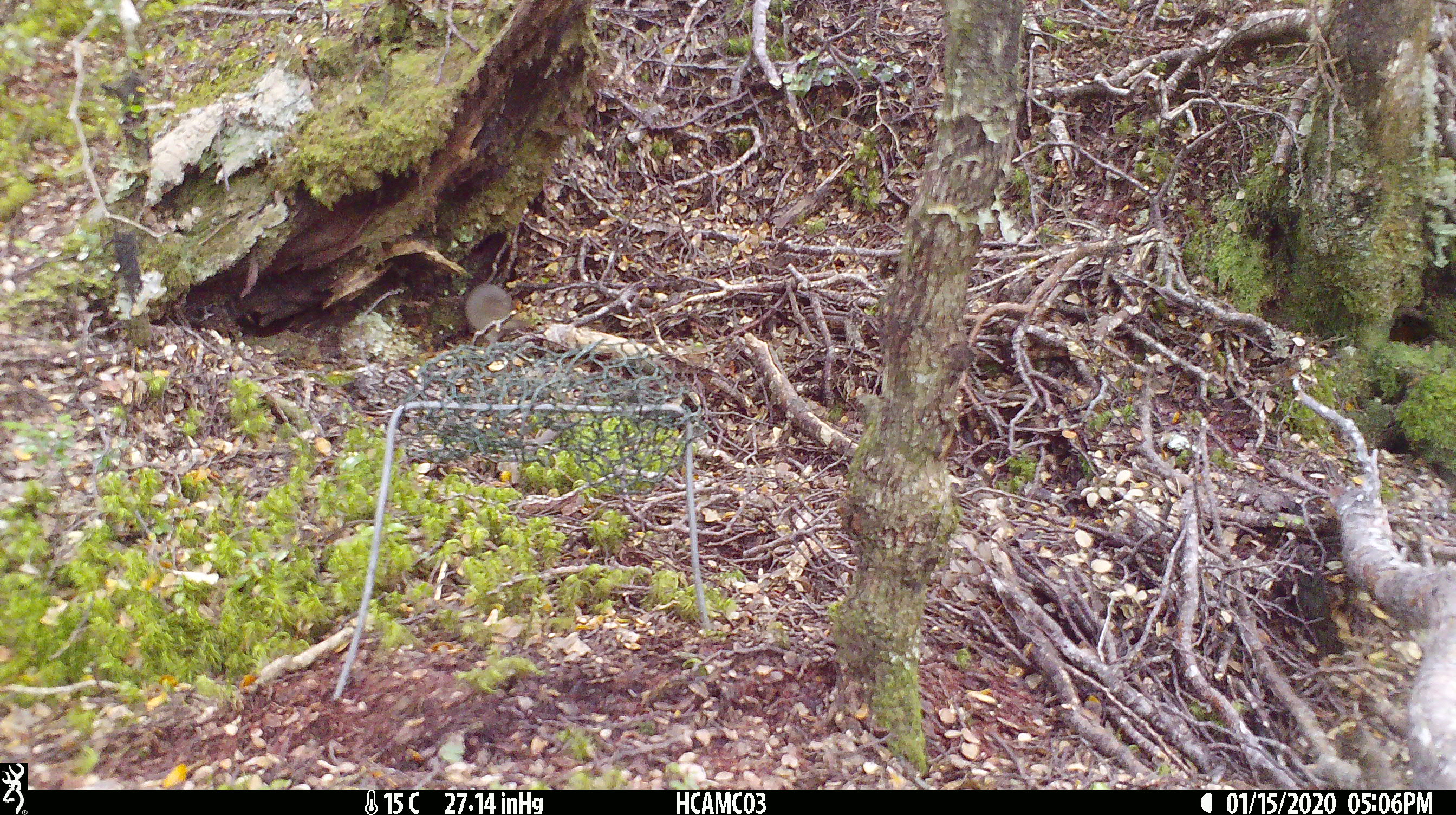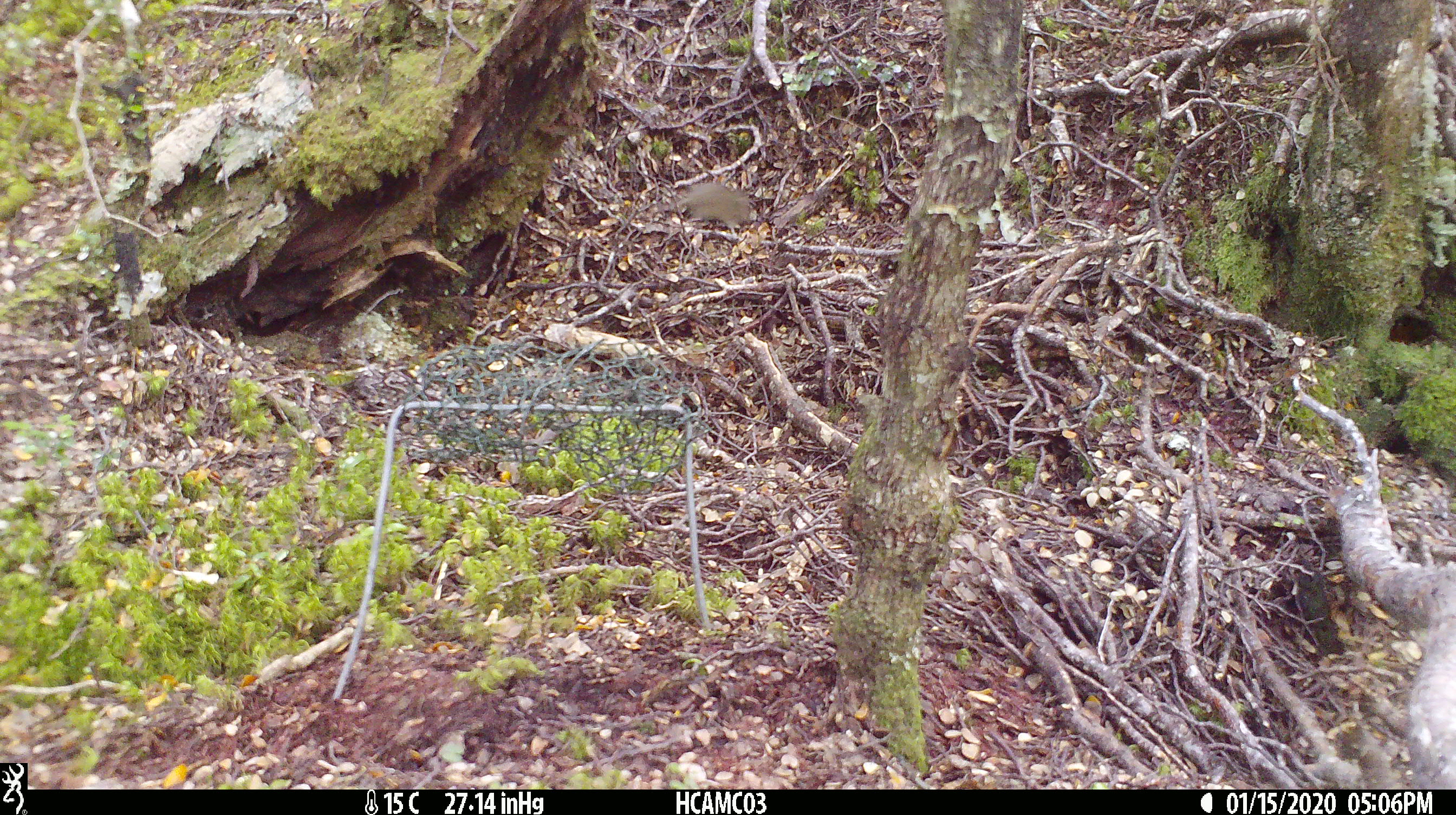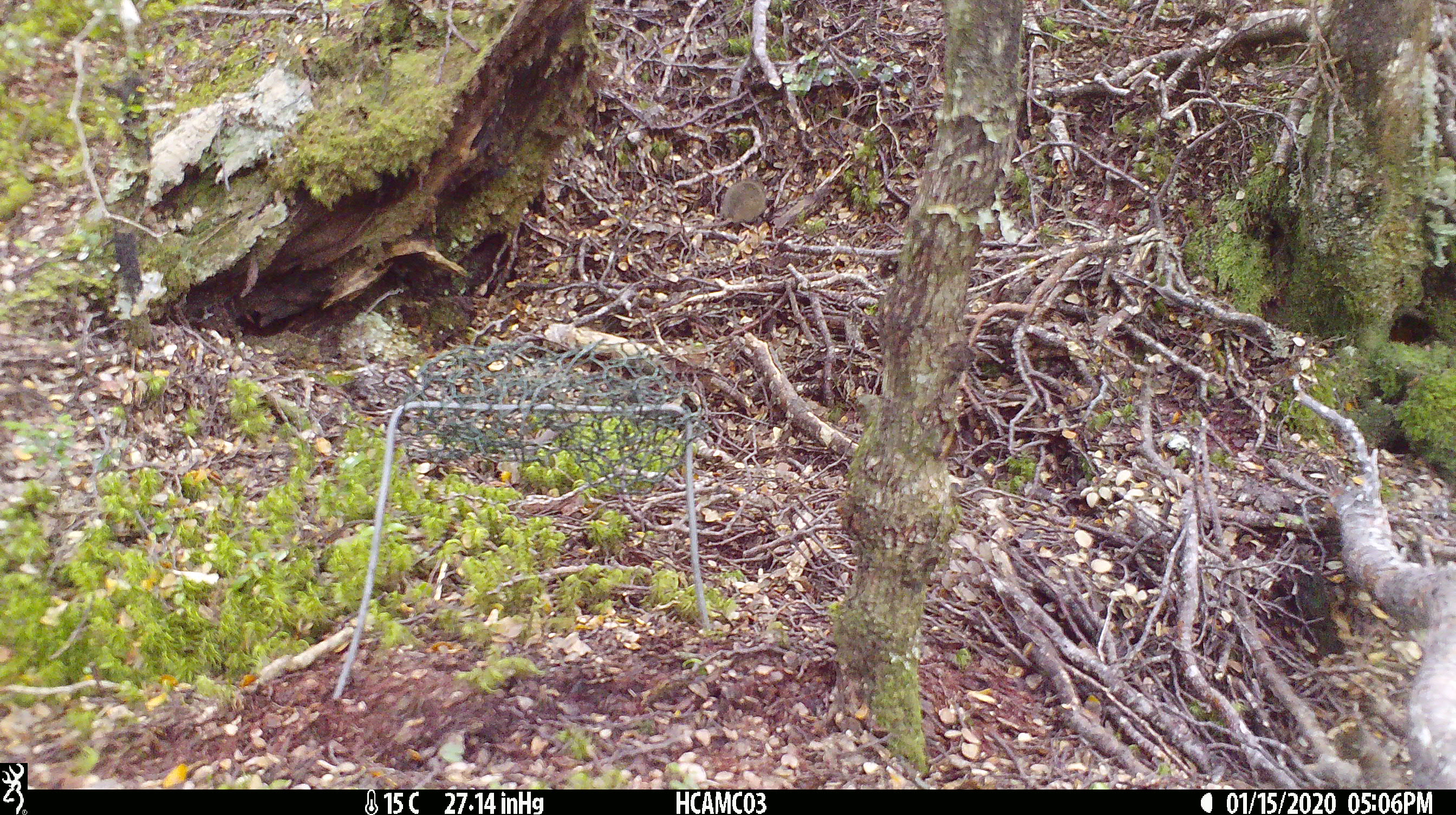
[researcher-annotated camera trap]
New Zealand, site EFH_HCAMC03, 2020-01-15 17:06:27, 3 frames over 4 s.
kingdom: Animalia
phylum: Chordata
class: Mammalia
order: Rodentia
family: Muridae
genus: Mus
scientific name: Mus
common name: mouse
Mouse (Mus).